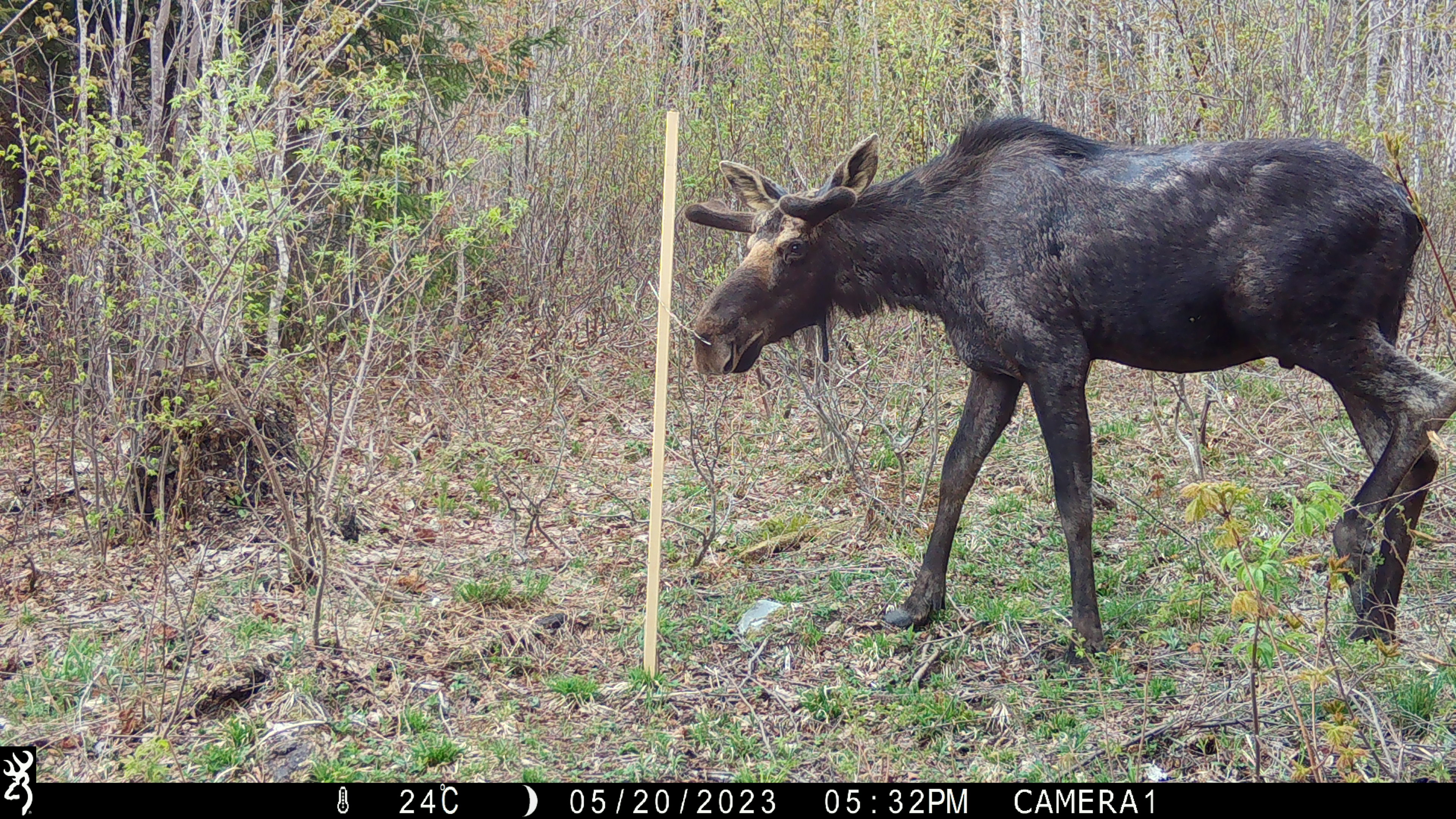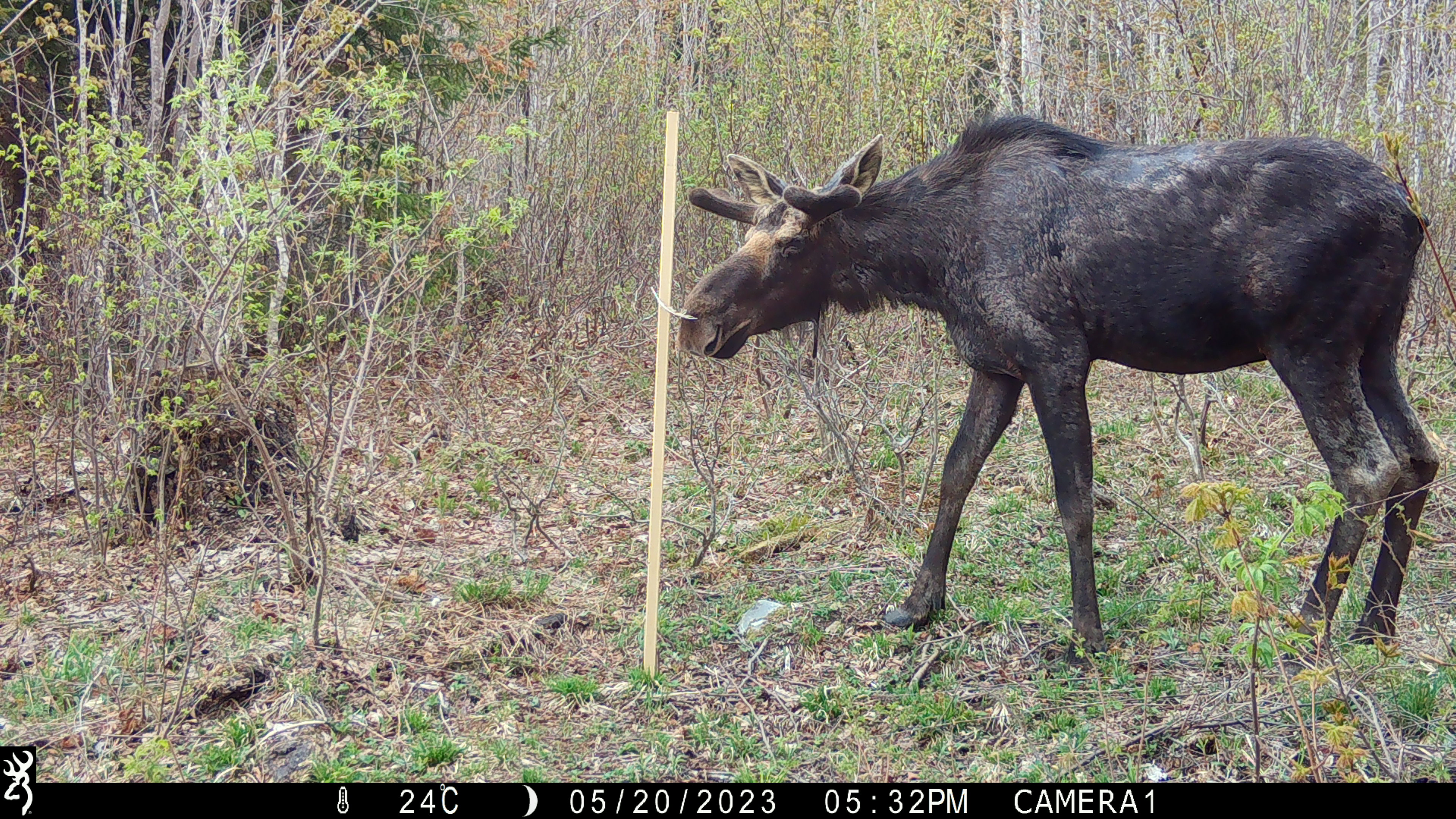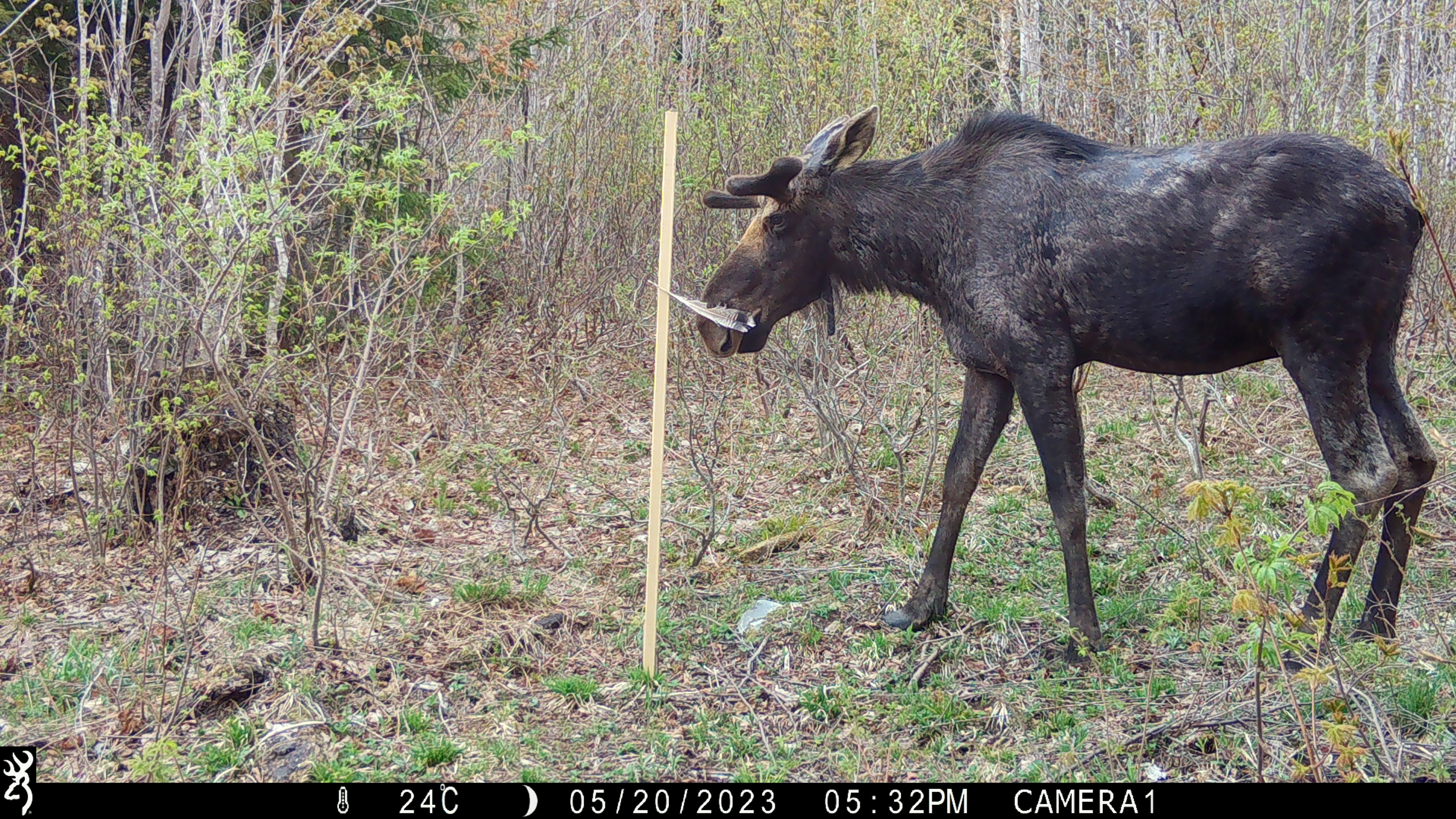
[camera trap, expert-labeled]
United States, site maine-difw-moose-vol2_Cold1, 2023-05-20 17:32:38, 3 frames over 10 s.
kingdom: Animalia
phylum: Chordata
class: Mammalia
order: Artiodactyla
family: Cervidae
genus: Alces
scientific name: Alces alces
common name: moose